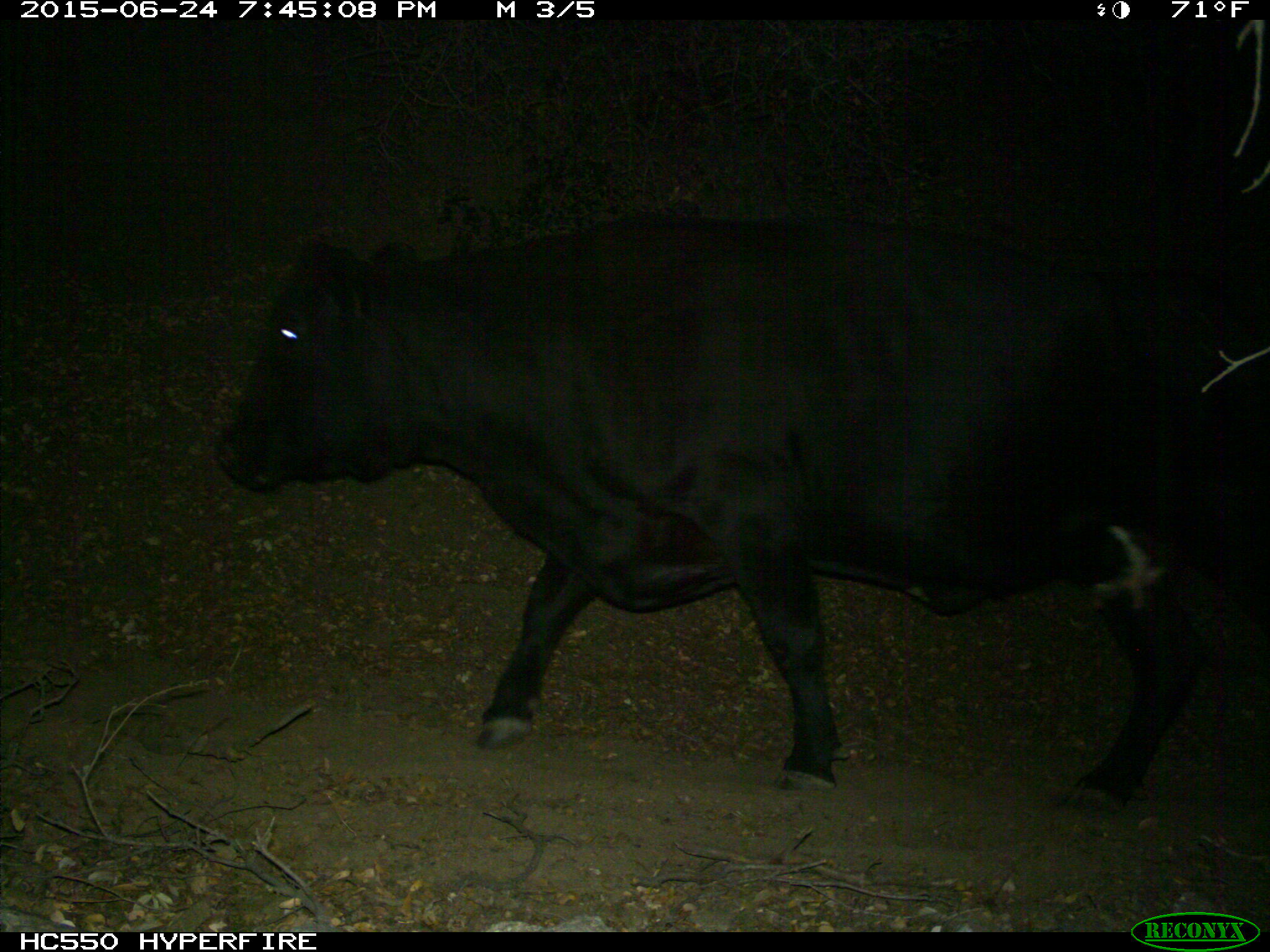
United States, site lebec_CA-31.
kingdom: Animalia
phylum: Chordata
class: Mammalia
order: Artiodactyla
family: Bovidae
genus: Bos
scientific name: Bos taurus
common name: domestic cow